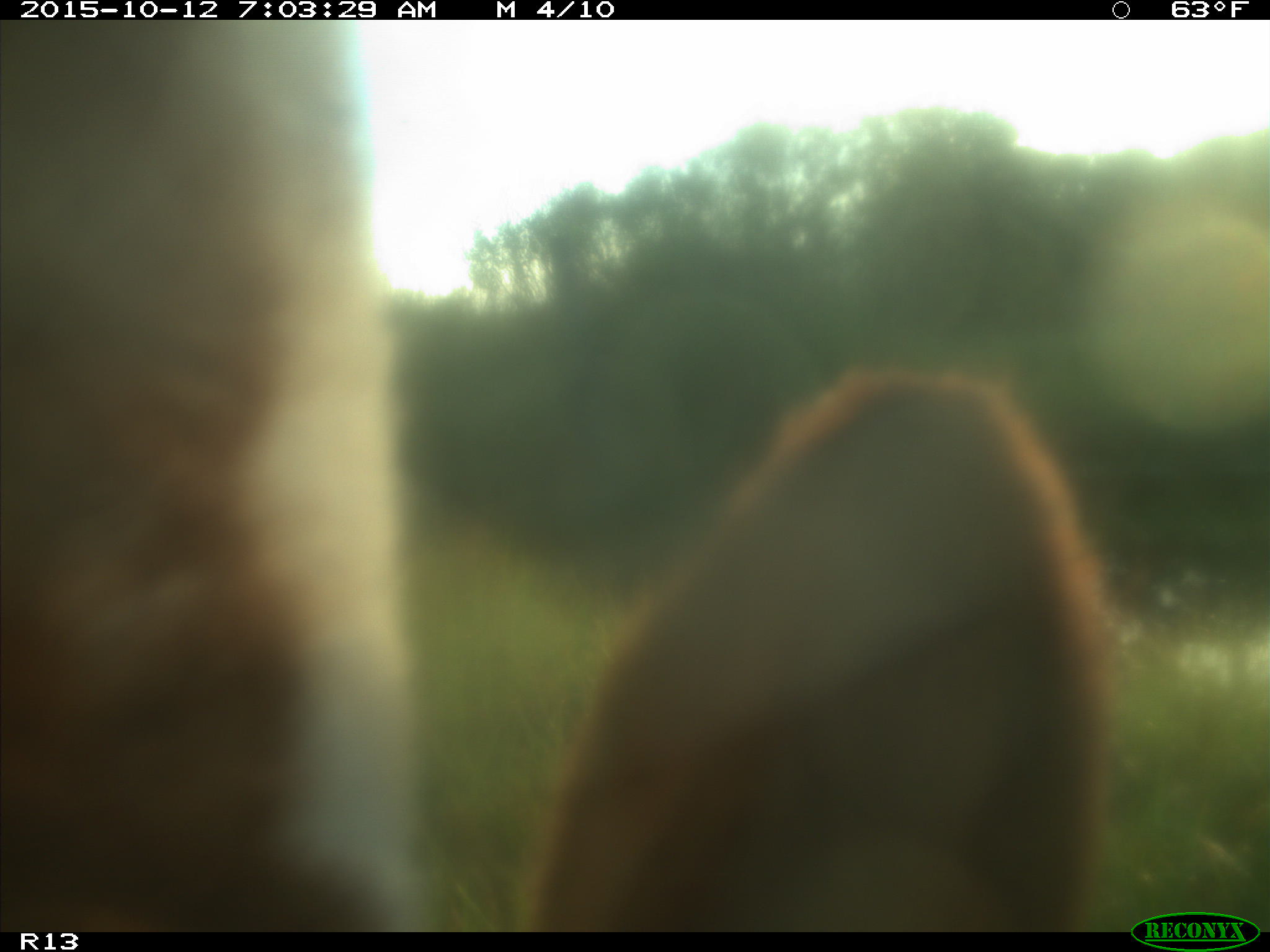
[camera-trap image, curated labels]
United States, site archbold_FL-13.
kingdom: Animalia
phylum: Chordata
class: Mammalia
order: Artiodactyla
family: Bovidae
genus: Bos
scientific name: Bos taurus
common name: domestic cow